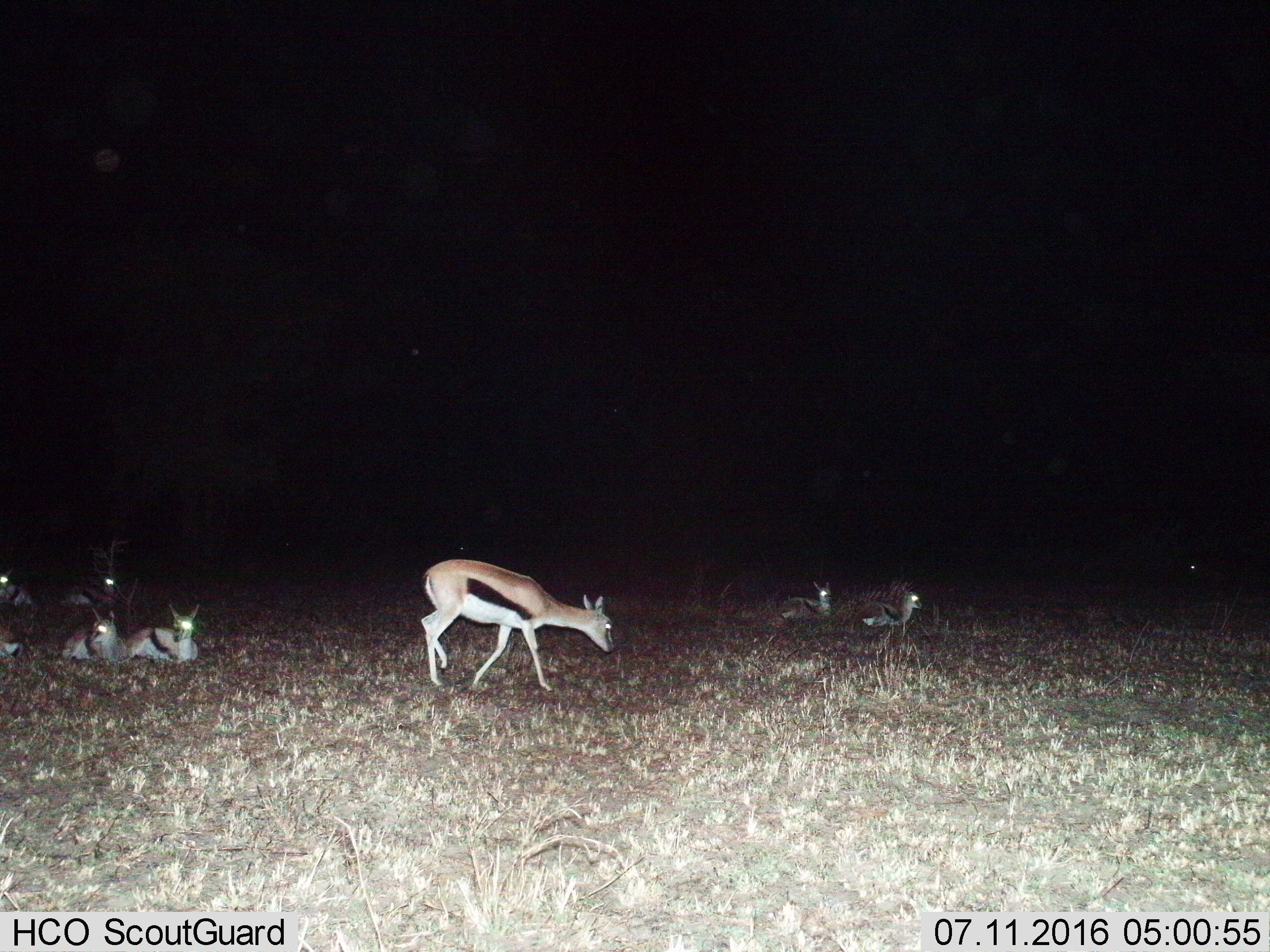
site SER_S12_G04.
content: unidentified animal